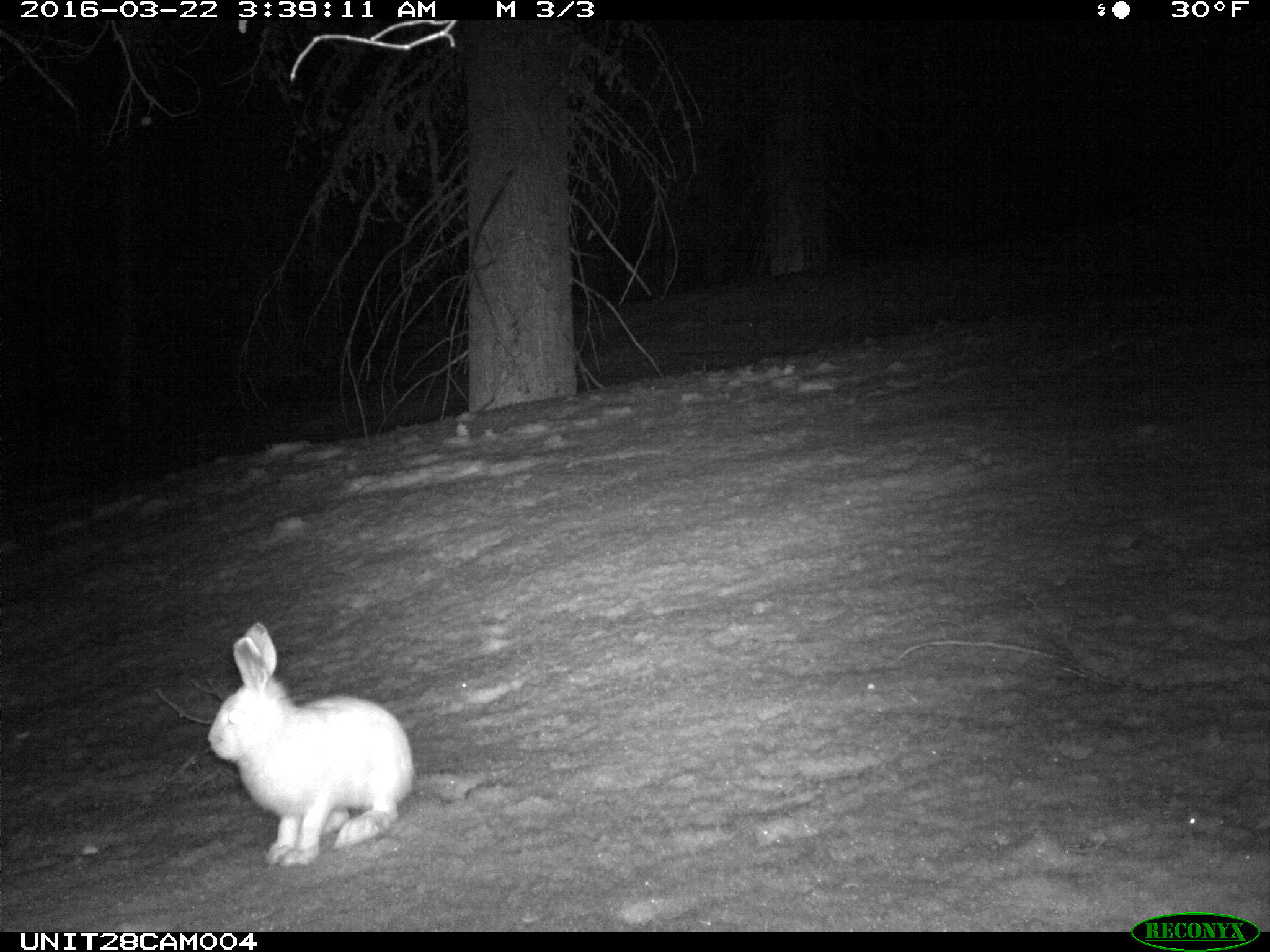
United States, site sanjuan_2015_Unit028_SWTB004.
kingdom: Animalia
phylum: Chordata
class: Mammalia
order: Lagomorpha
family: Leporidae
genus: Lepus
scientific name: Lepus americanus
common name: snowshoe hare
Lepus americanus (snowshoe hare).